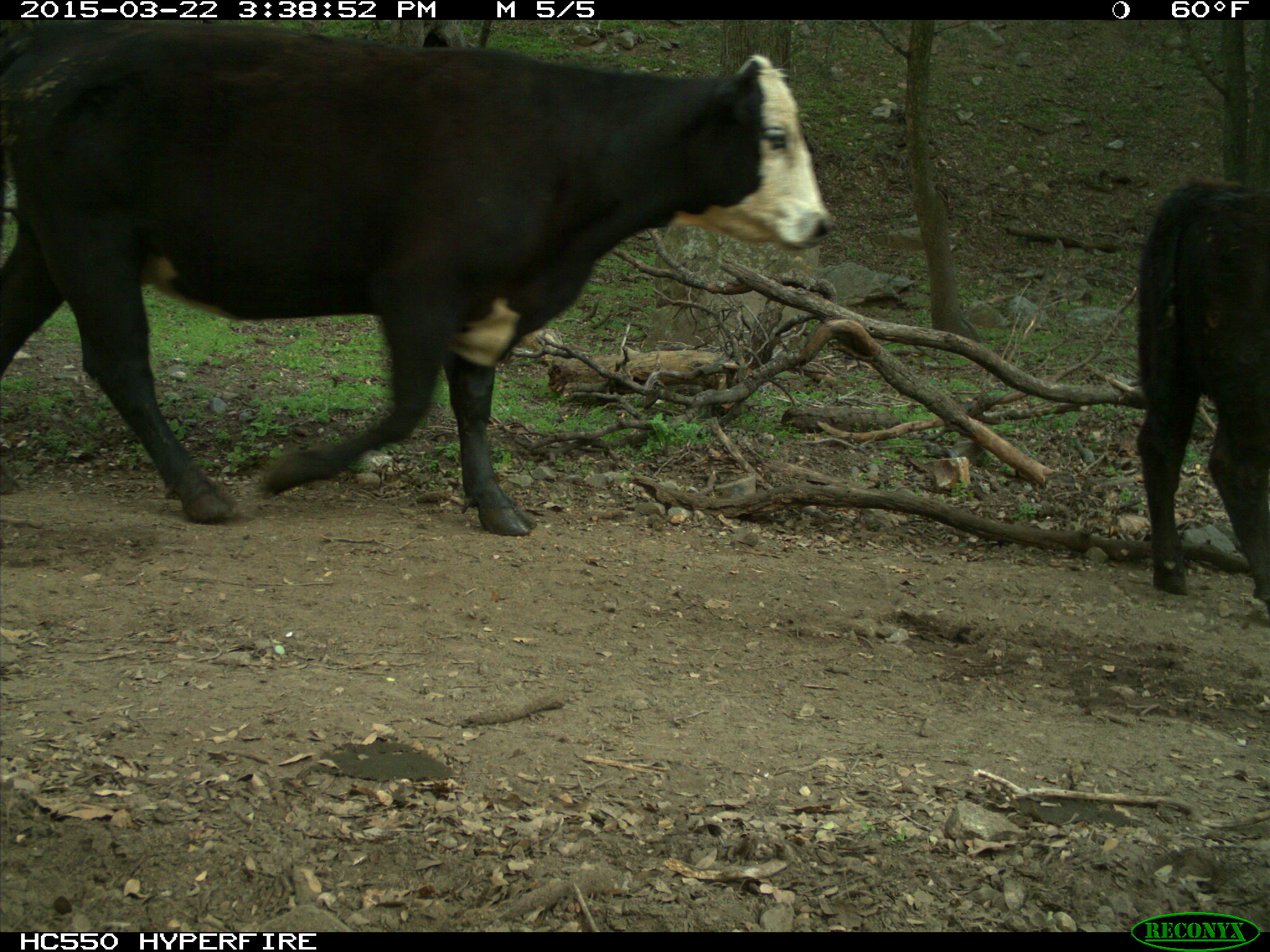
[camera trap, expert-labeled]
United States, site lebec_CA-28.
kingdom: Animalia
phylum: Chordata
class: Mammalia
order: Artiodactyla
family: Bovidae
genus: Bos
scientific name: Bos taurus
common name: domestic cow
Bos taurus (domestic cow).